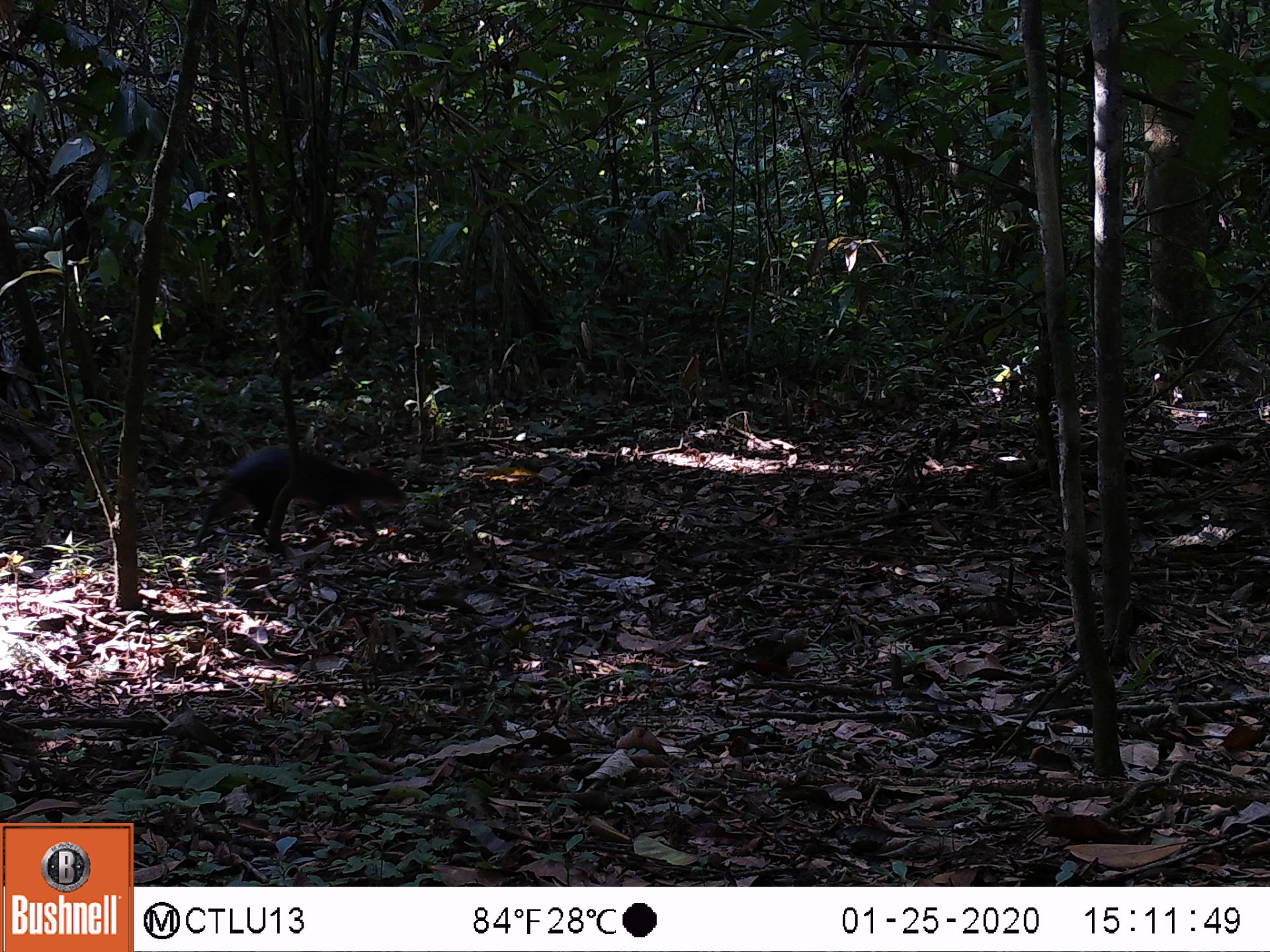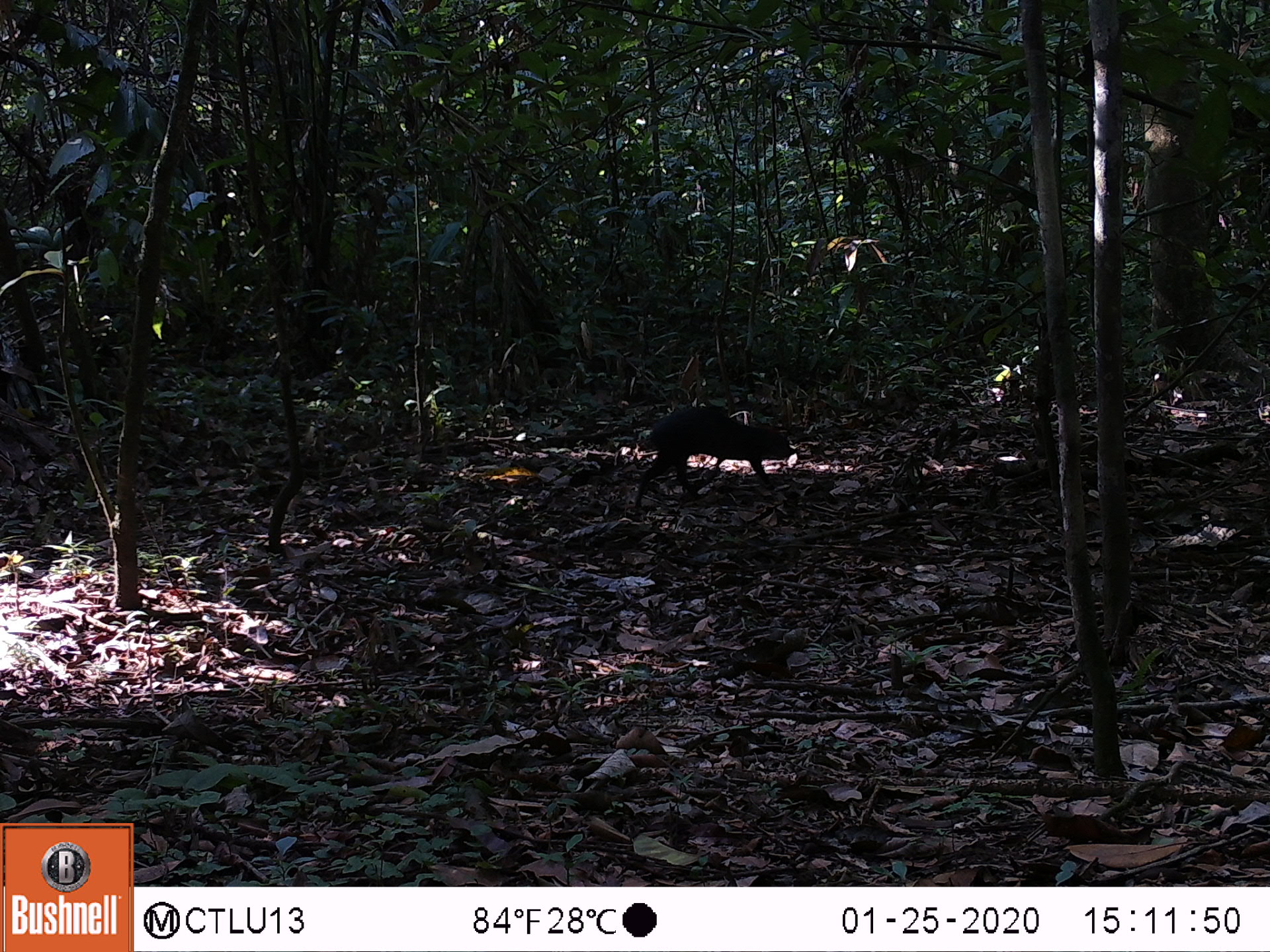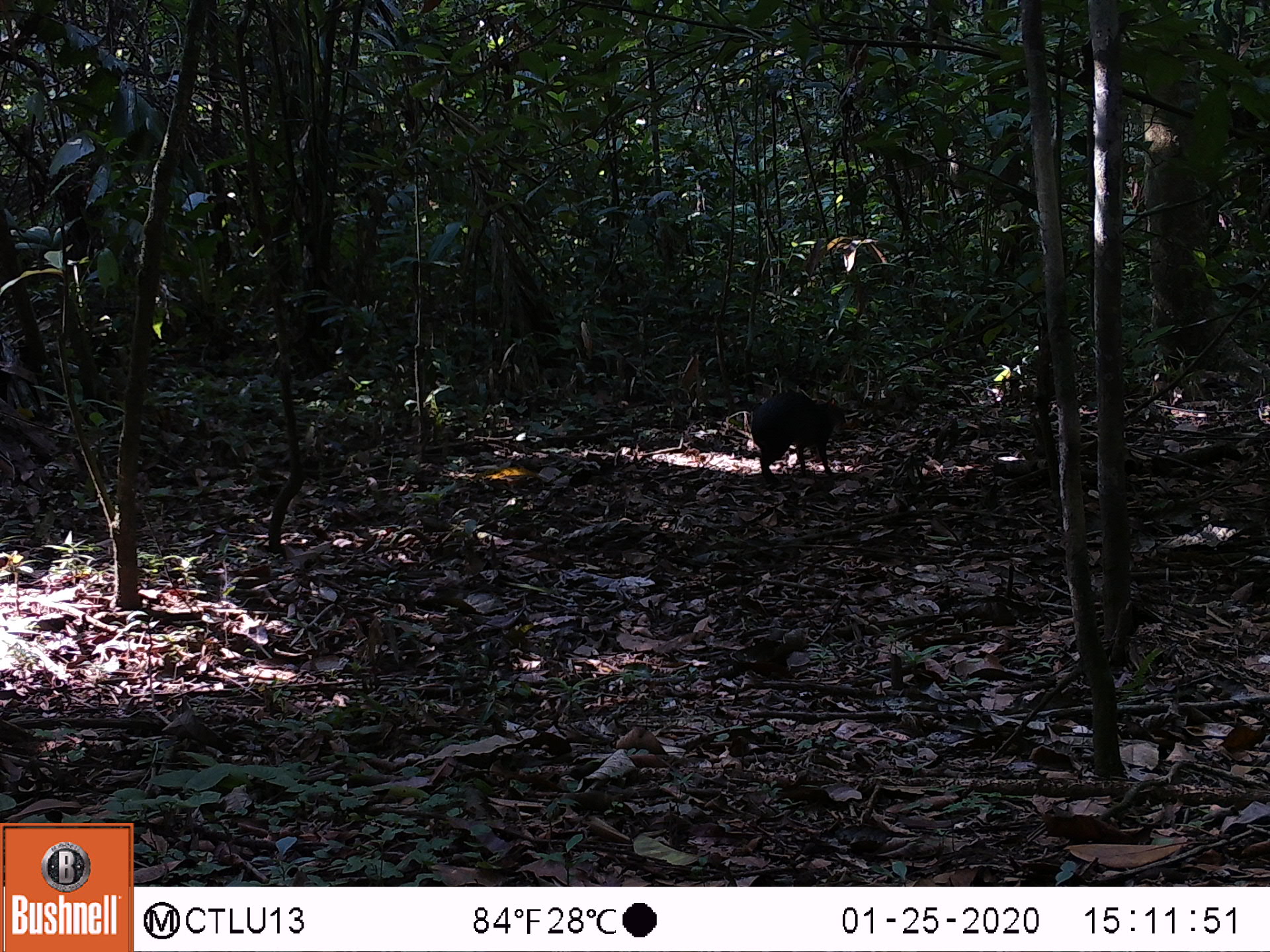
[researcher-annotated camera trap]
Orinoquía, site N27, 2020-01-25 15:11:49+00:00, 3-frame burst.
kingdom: Animalia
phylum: Chordata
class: Mammalia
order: Rodentia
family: Dasyproctidae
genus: Dasyprocta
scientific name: Dasyprocta fuliginosa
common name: black agouti